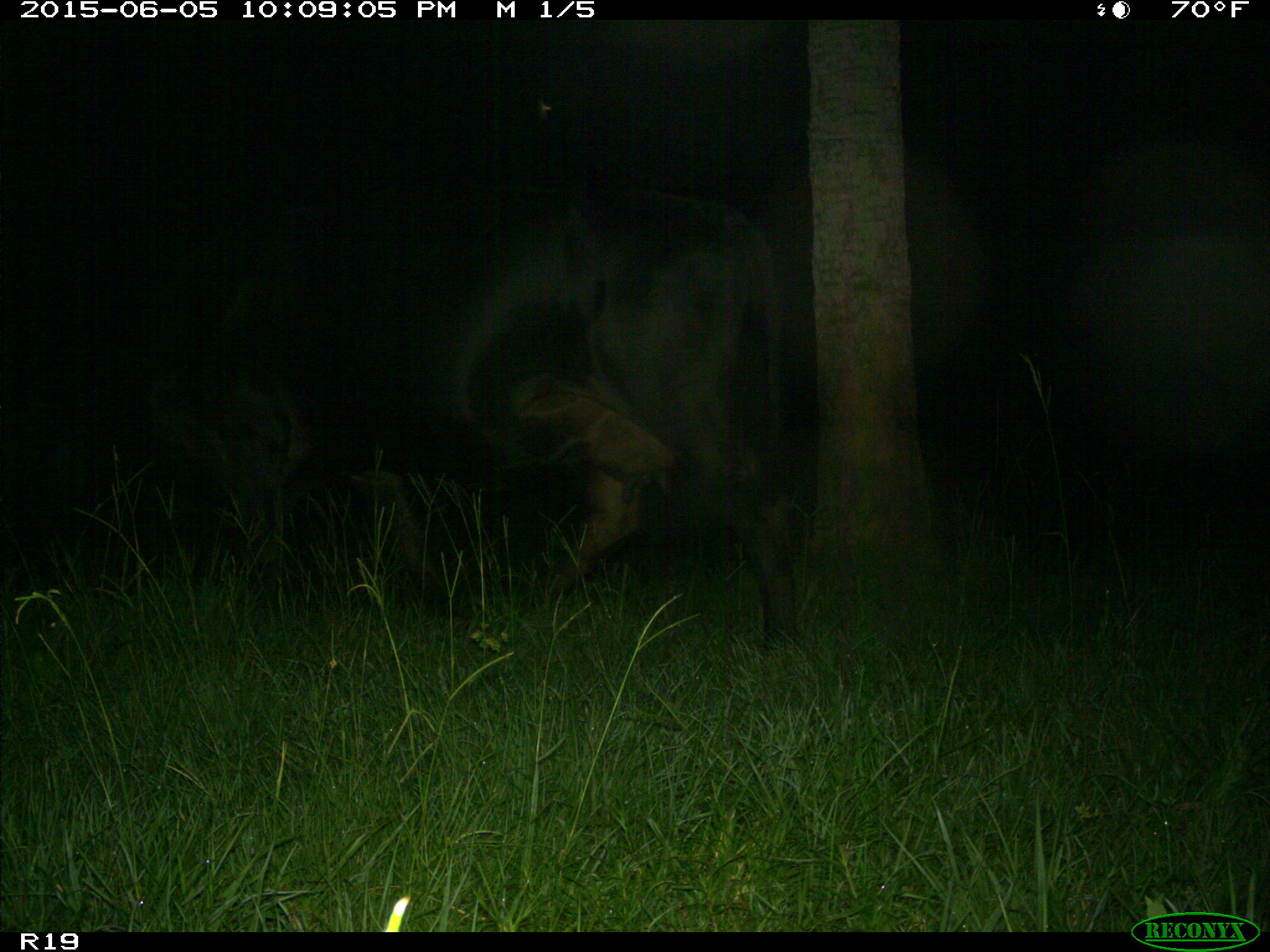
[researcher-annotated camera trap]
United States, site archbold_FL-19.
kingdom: Animalia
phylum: Chordata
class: Mammalia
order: Artiodactyla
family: Bovidae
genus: Bos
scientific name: Bos taurus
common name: domestic cow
Bos taurus (domestic cow).